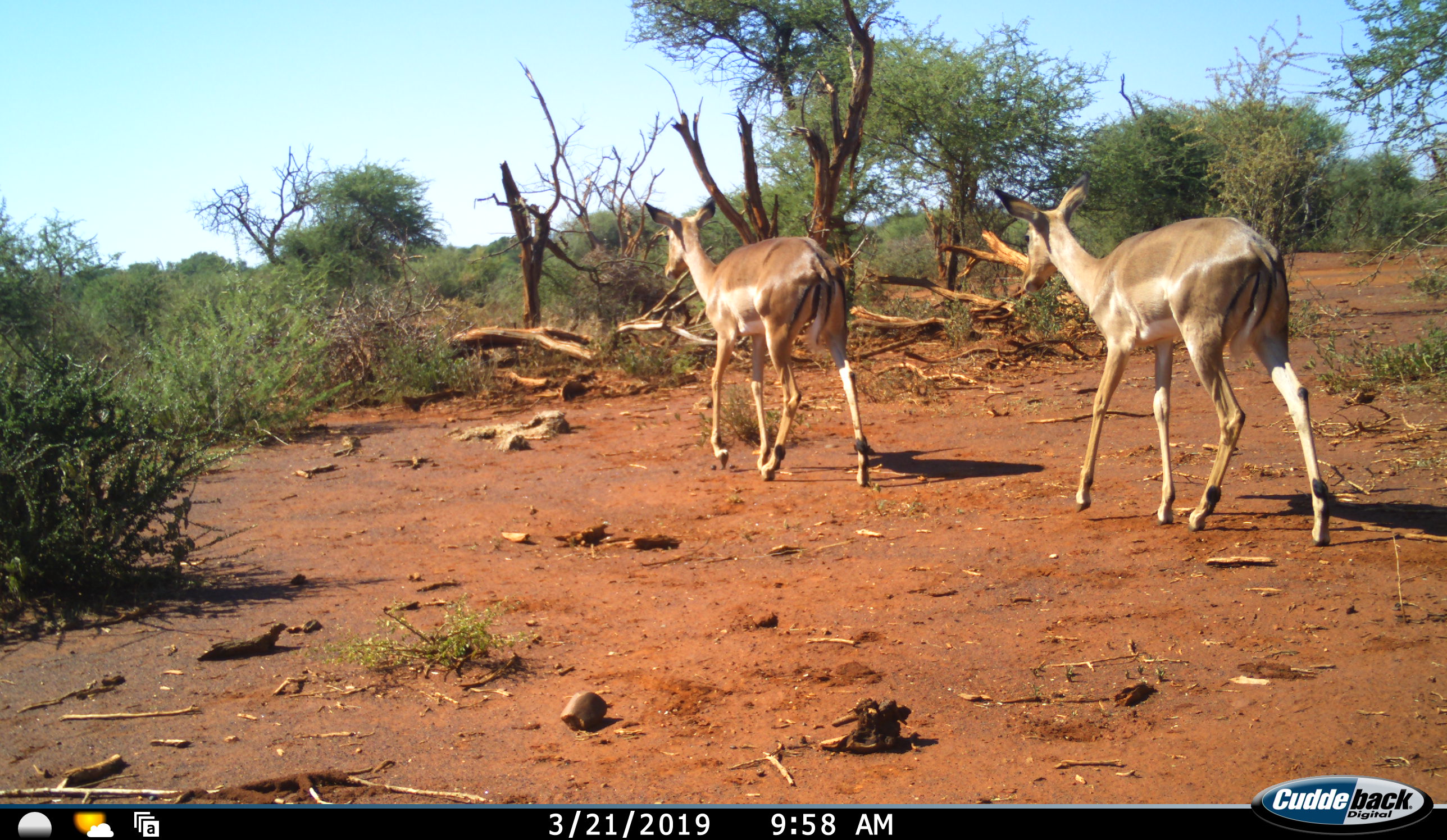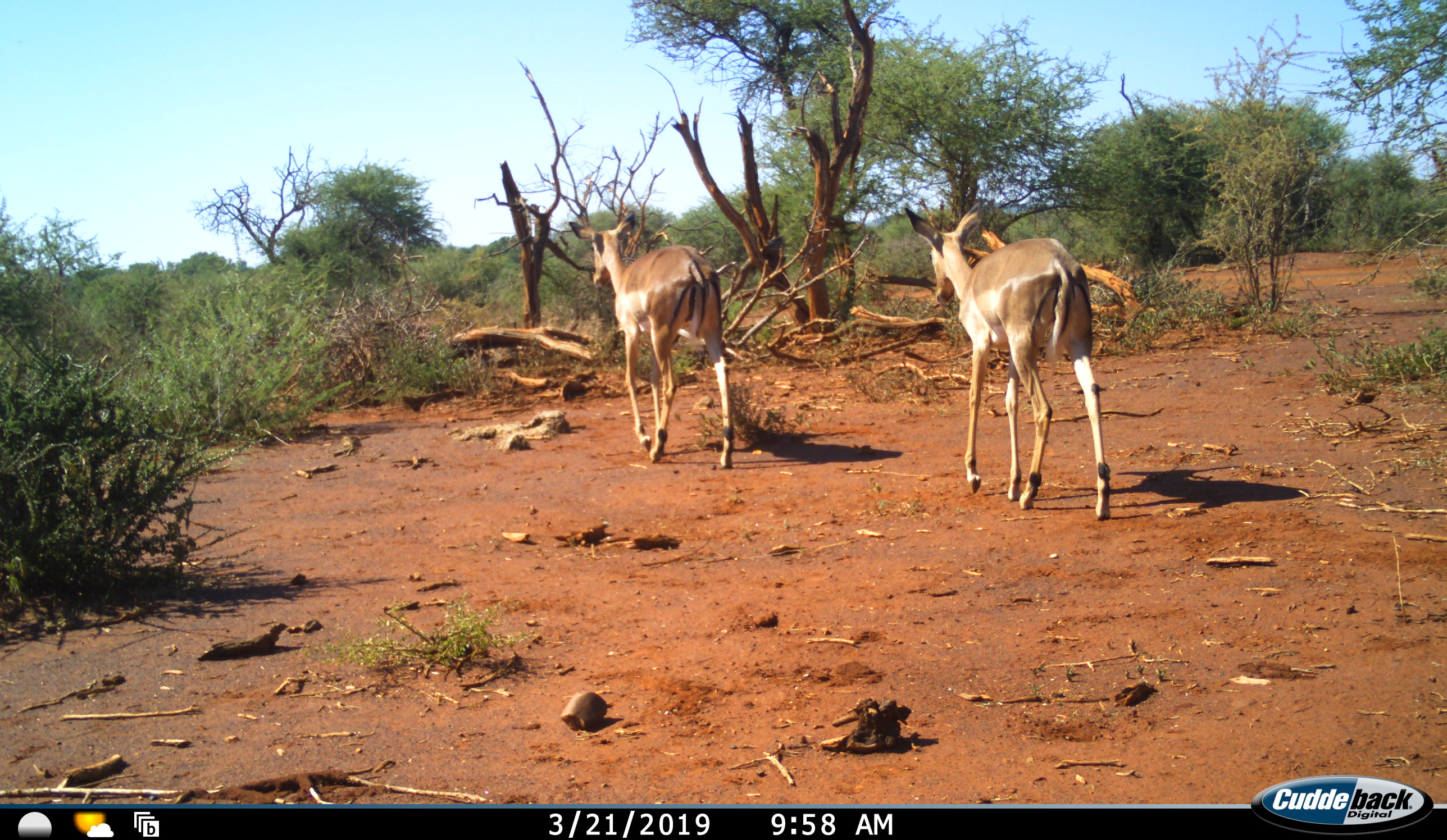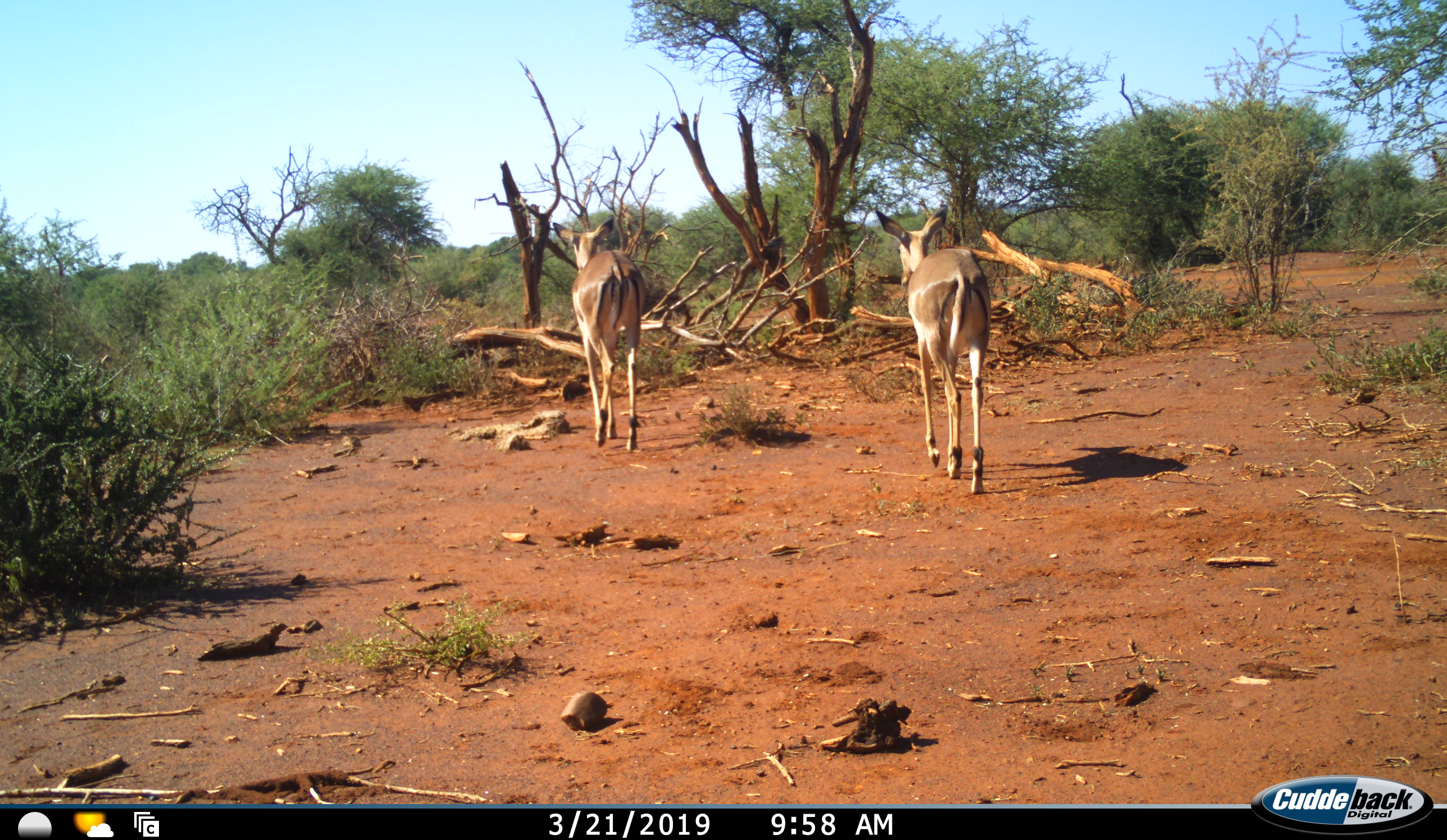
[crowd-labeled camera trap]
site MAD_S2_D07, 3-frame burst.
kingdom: Animalia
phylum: Chordata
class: Mammalia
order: Artiodactyla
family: Bovidae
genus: Aepyceros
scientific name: Aepyceros melampus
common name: impala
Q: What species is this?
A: Impala (Aepyceros melampus).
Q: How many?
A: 2.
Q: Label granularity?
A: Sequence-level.